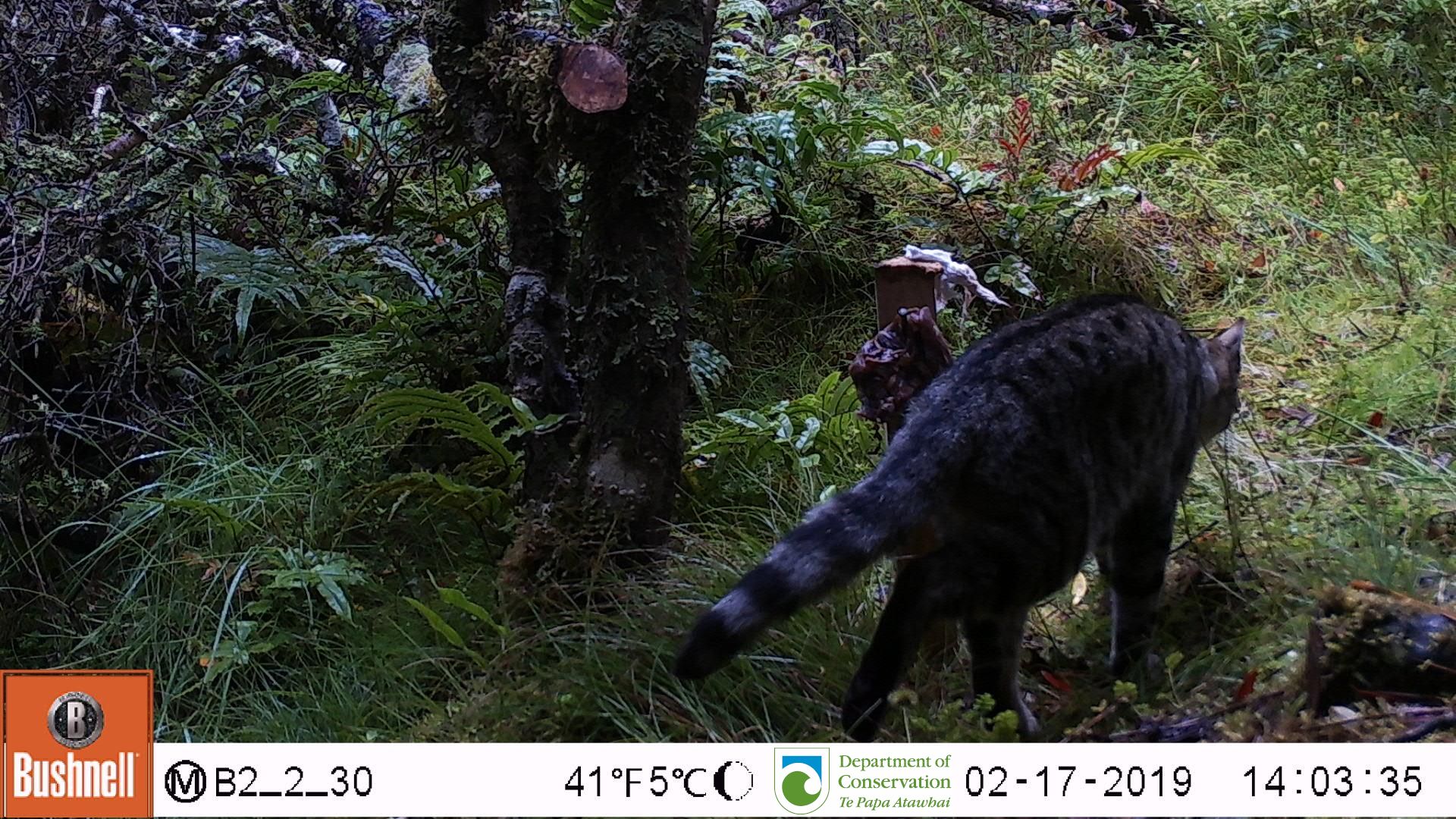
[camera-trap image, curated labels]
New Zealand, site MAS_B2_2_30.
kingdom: Animalia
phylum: Chordata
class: Mammalia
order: Carnivora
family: Felidae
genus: Felis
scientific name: Felis catus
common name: domestic cat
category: cat